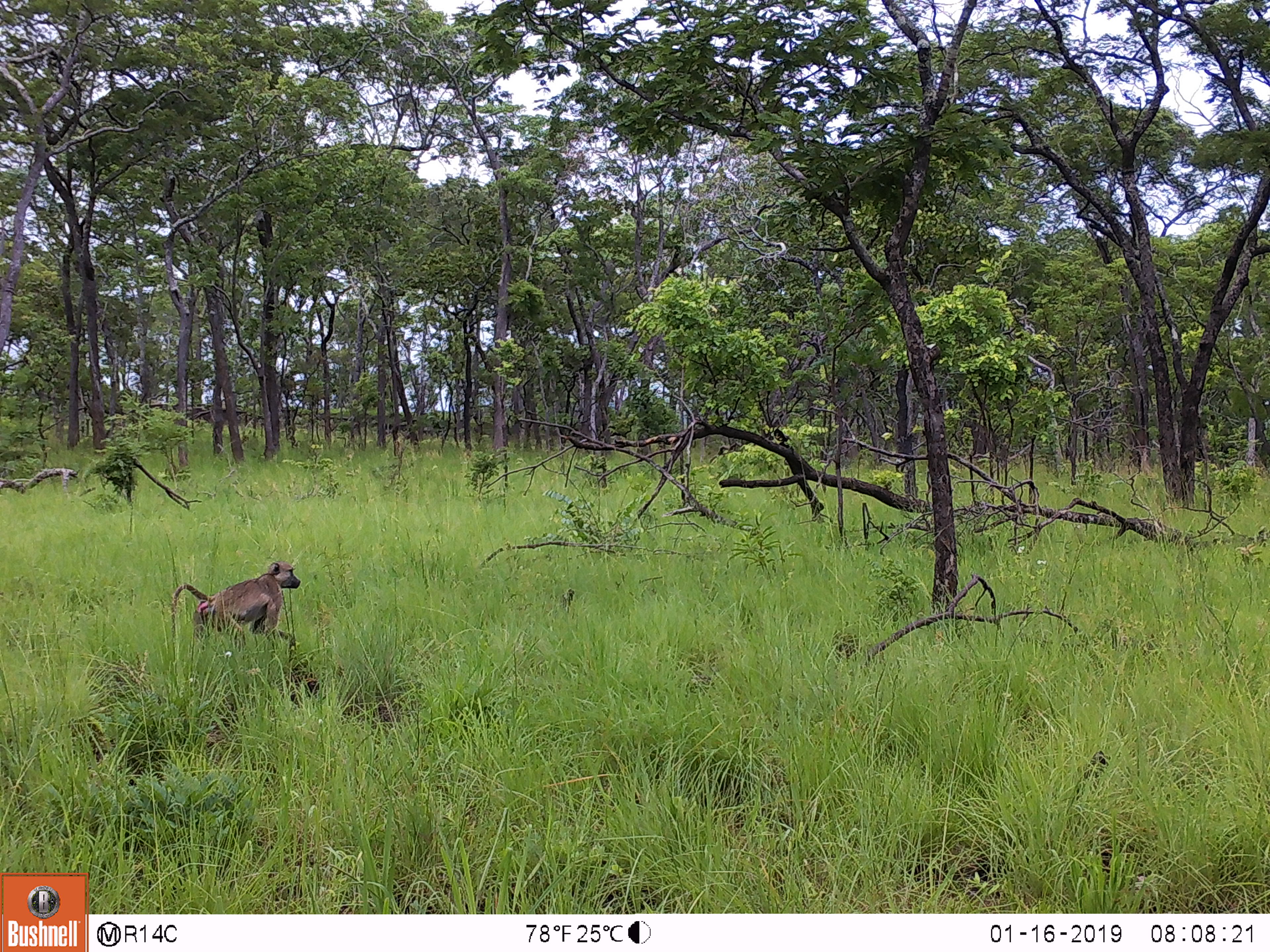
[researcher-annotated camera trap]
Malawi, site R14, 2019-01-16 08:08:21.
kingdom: Animalia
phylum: Chordata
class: Mammalia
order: Primates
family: Cercopithecidae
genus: Papio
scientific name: Papio cynocephalus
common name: yellow baboon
Yellow baboon (Papio cynocephalus), count 1.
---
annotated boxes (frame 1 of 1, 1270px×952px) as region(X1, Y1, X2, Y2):
yellow baboon: region(163, 554, 303, 666)